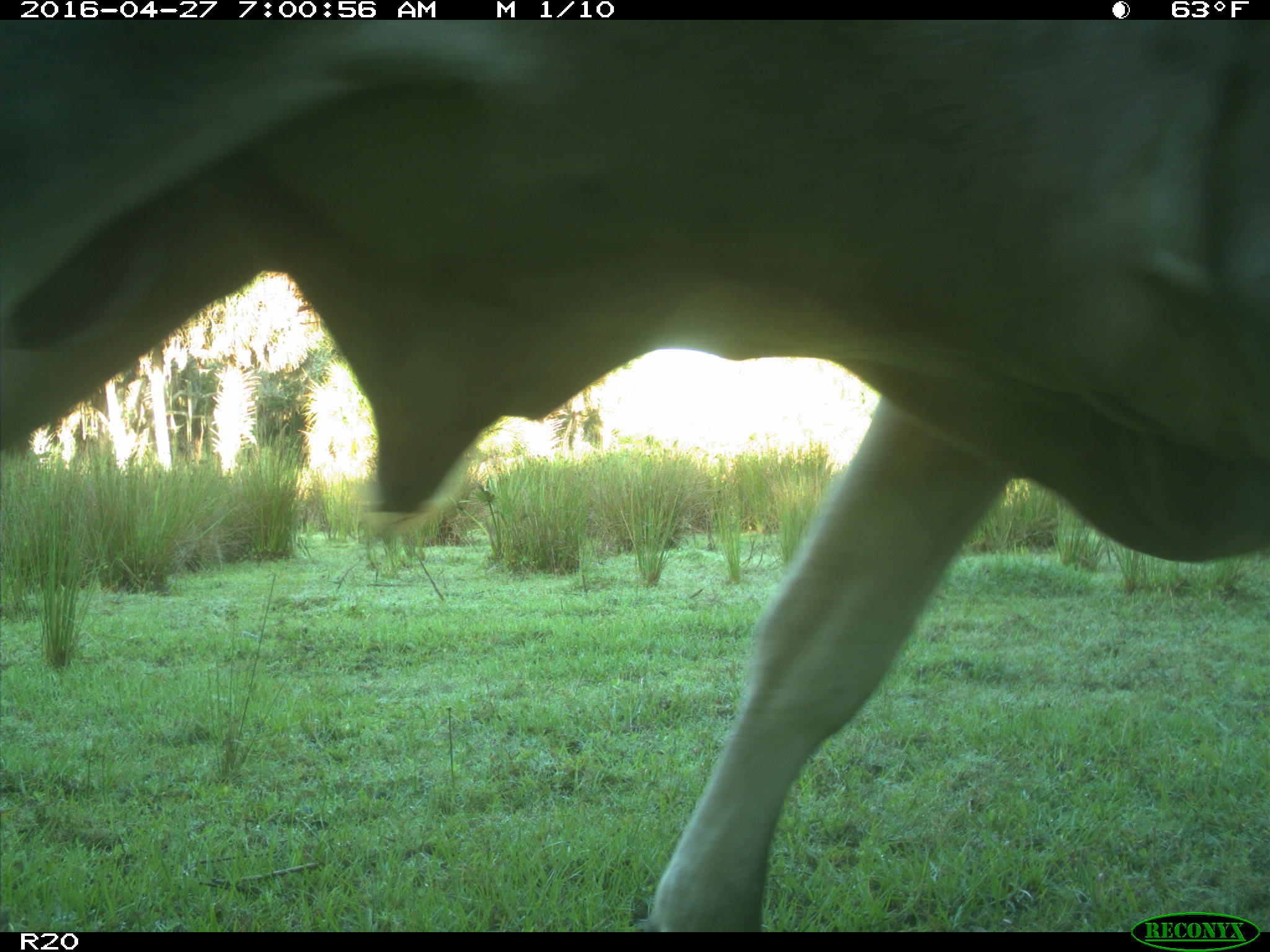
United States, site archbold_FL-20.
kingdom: Animalia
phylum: Chordata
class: Mammalia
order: Artiodactyla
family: Bovidae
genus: Bos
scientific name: Bos taurus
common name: domestic cow